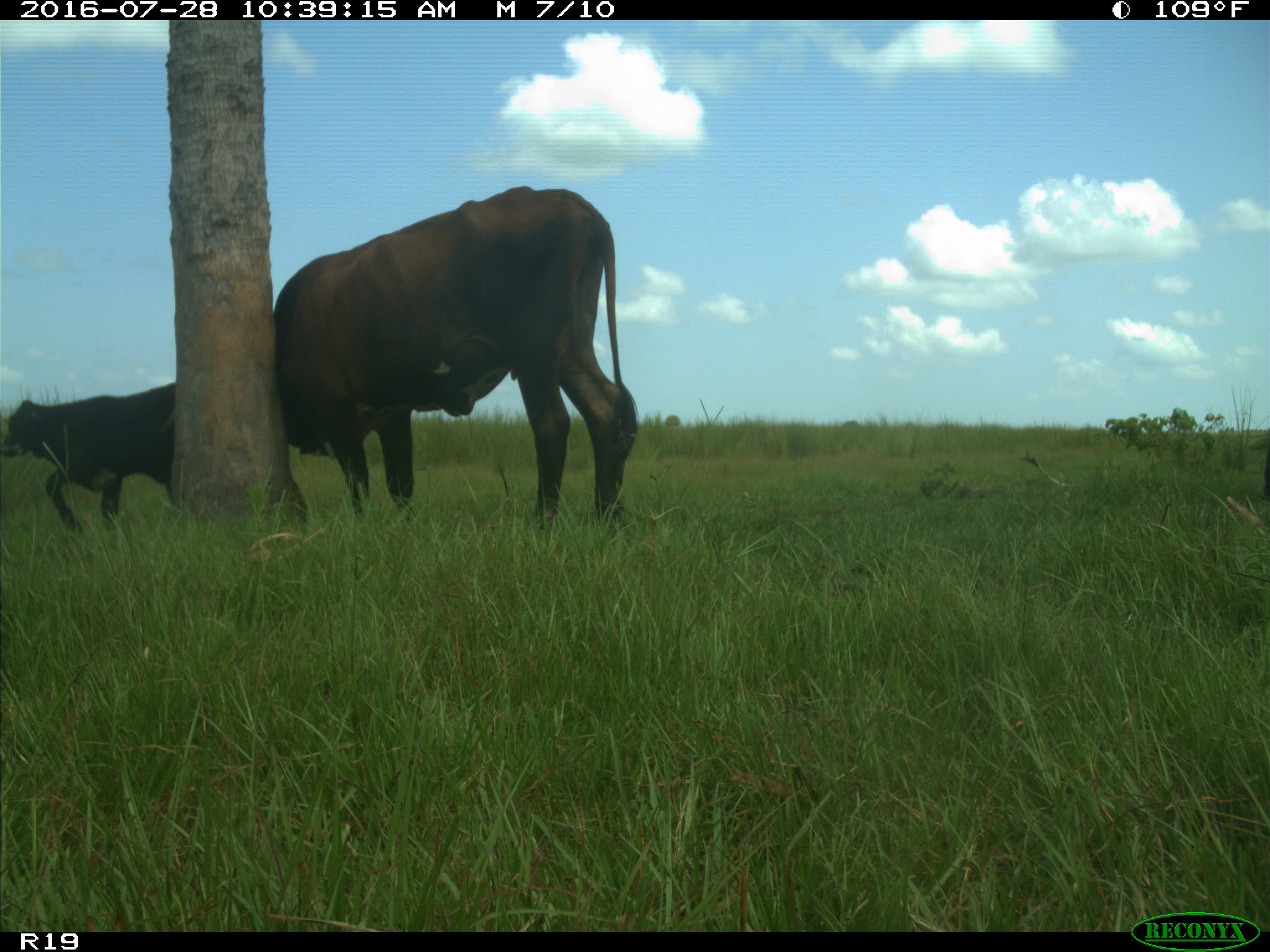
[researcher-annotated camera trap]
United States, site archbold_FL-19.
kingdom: Animalia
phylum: Chordata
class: Mammalia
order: Artiodactyla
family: Bovidae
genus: Bos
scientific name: Bos taurus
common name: domestic cow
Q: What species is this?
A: Bos taurus (domestic cow).